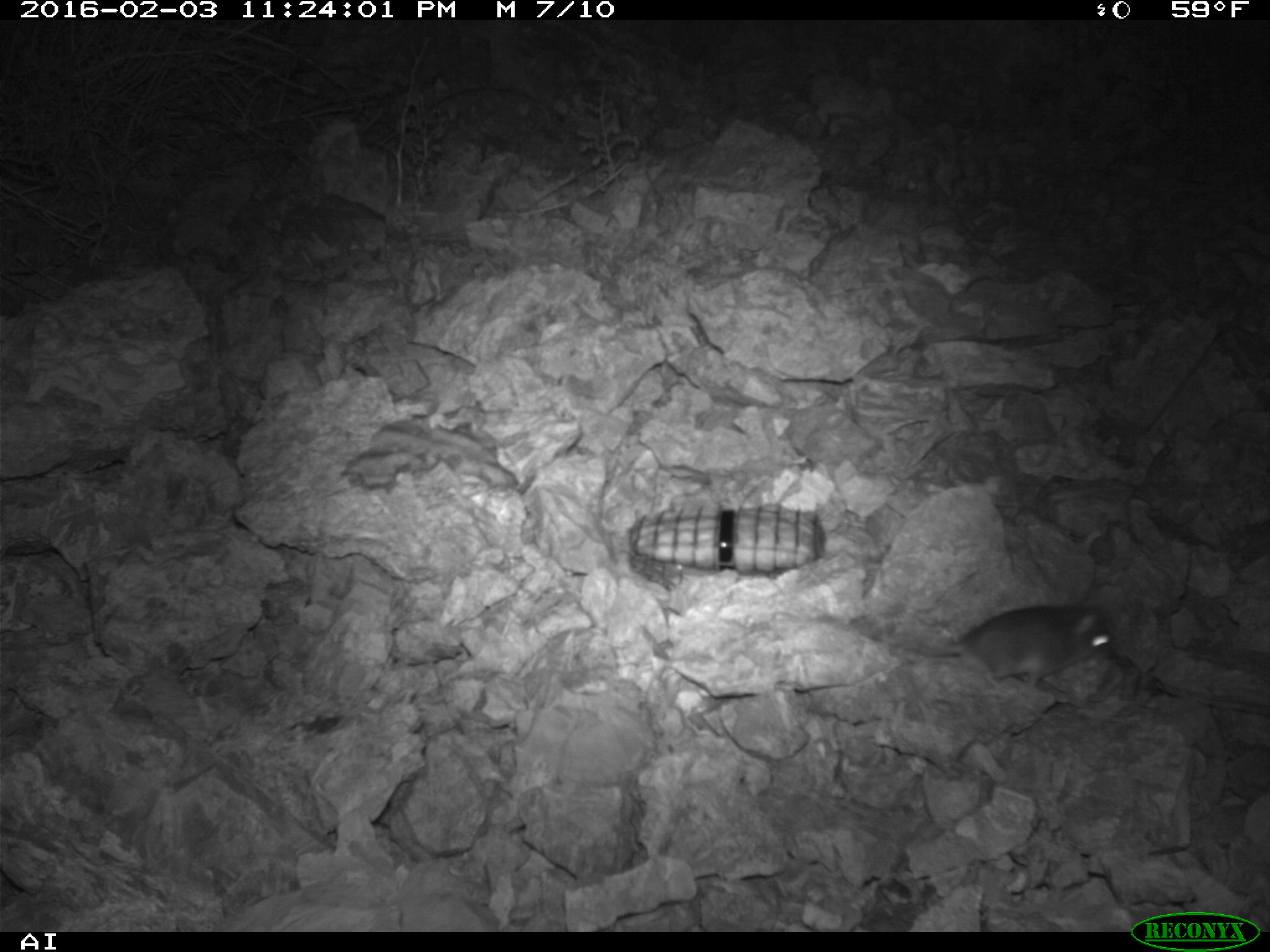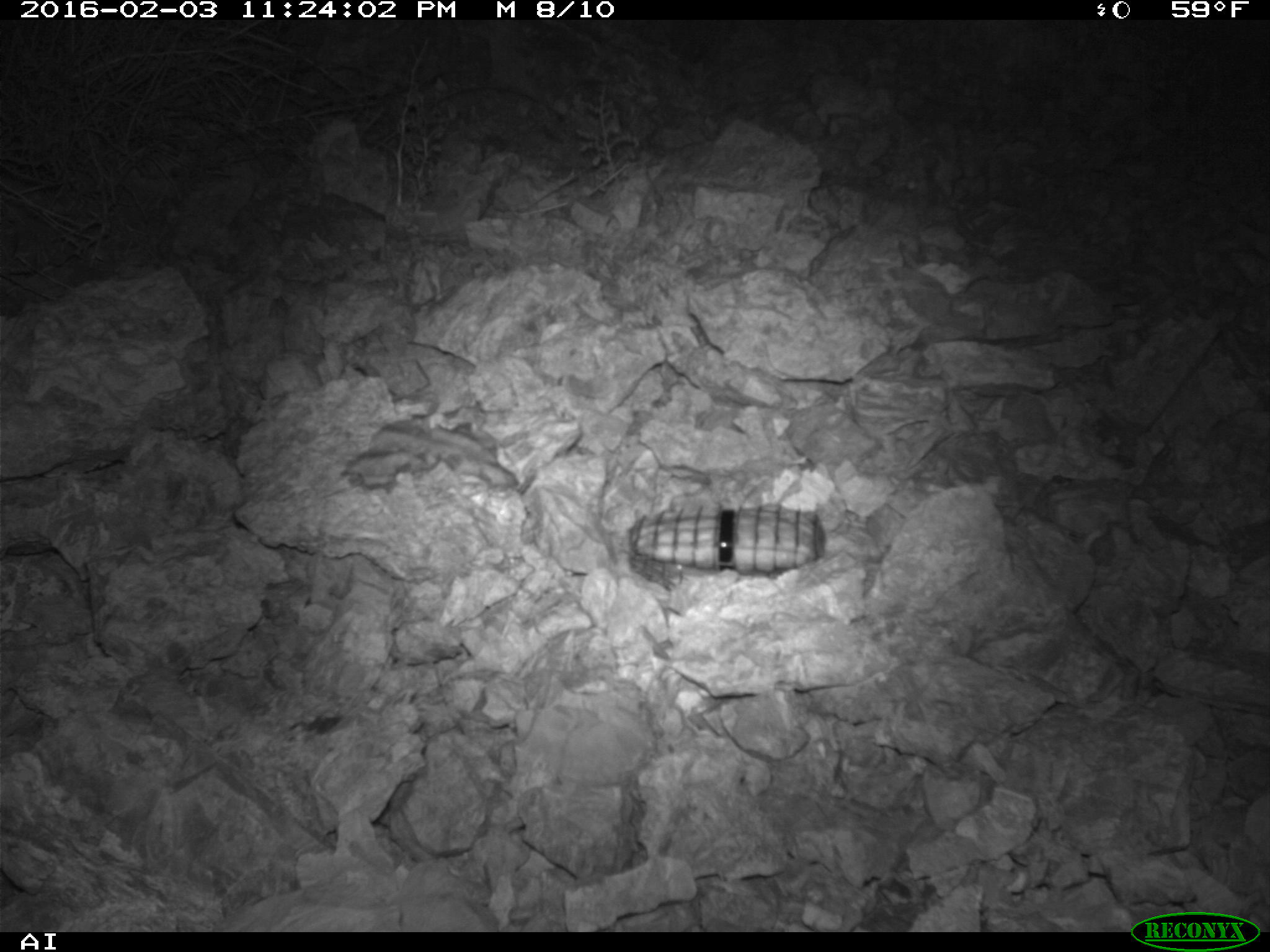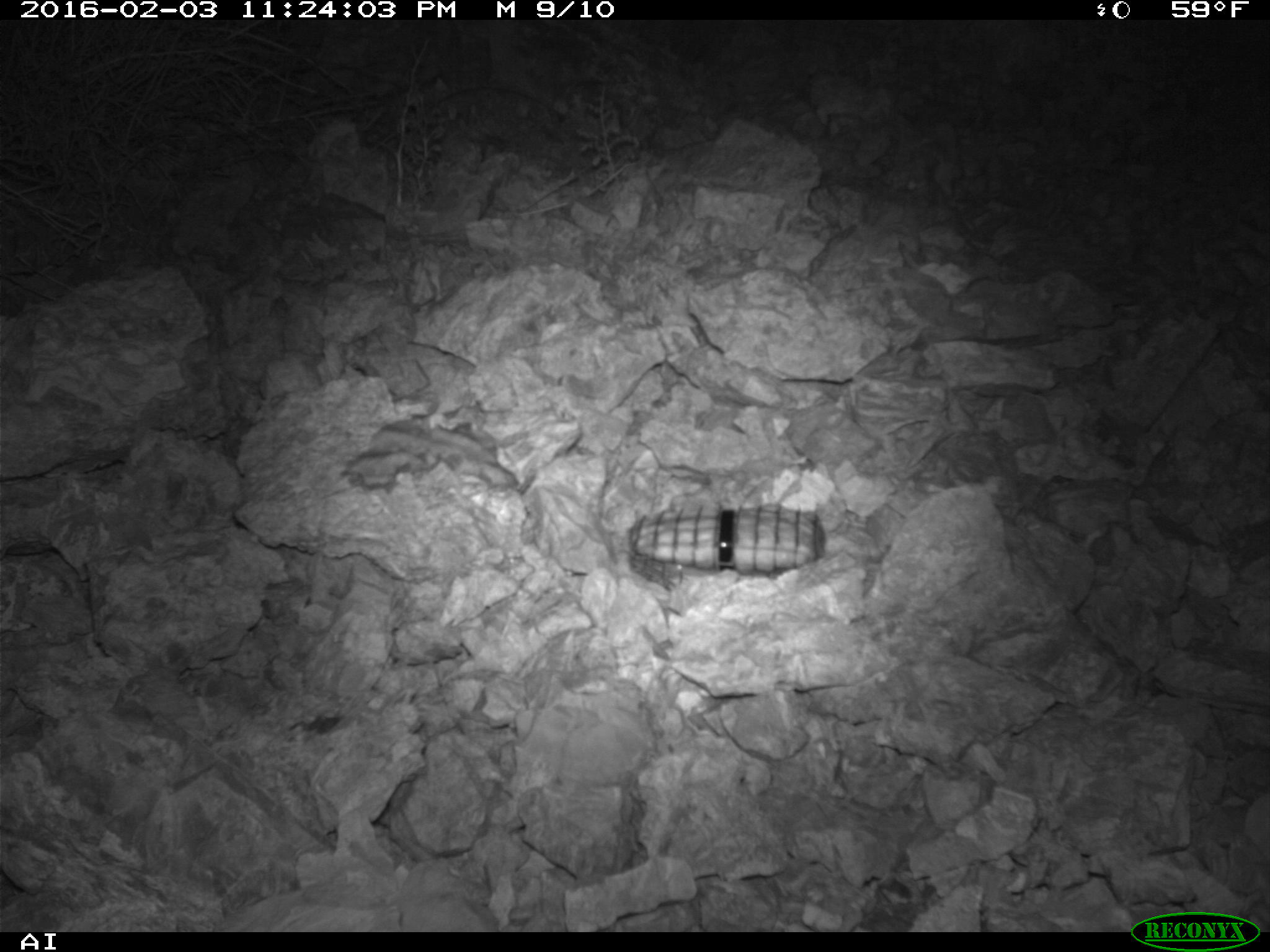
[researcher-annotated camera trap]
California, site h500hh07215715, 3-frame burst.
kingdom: Animalia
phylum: Chordata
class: Mammalia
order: Rodentia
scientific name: Rodentia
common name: rodent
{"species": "rodent (Rodentia)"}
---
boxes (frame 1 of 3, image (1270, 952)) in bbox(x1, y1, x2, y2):
rodent: bbox(854, 605, 1116, 687)